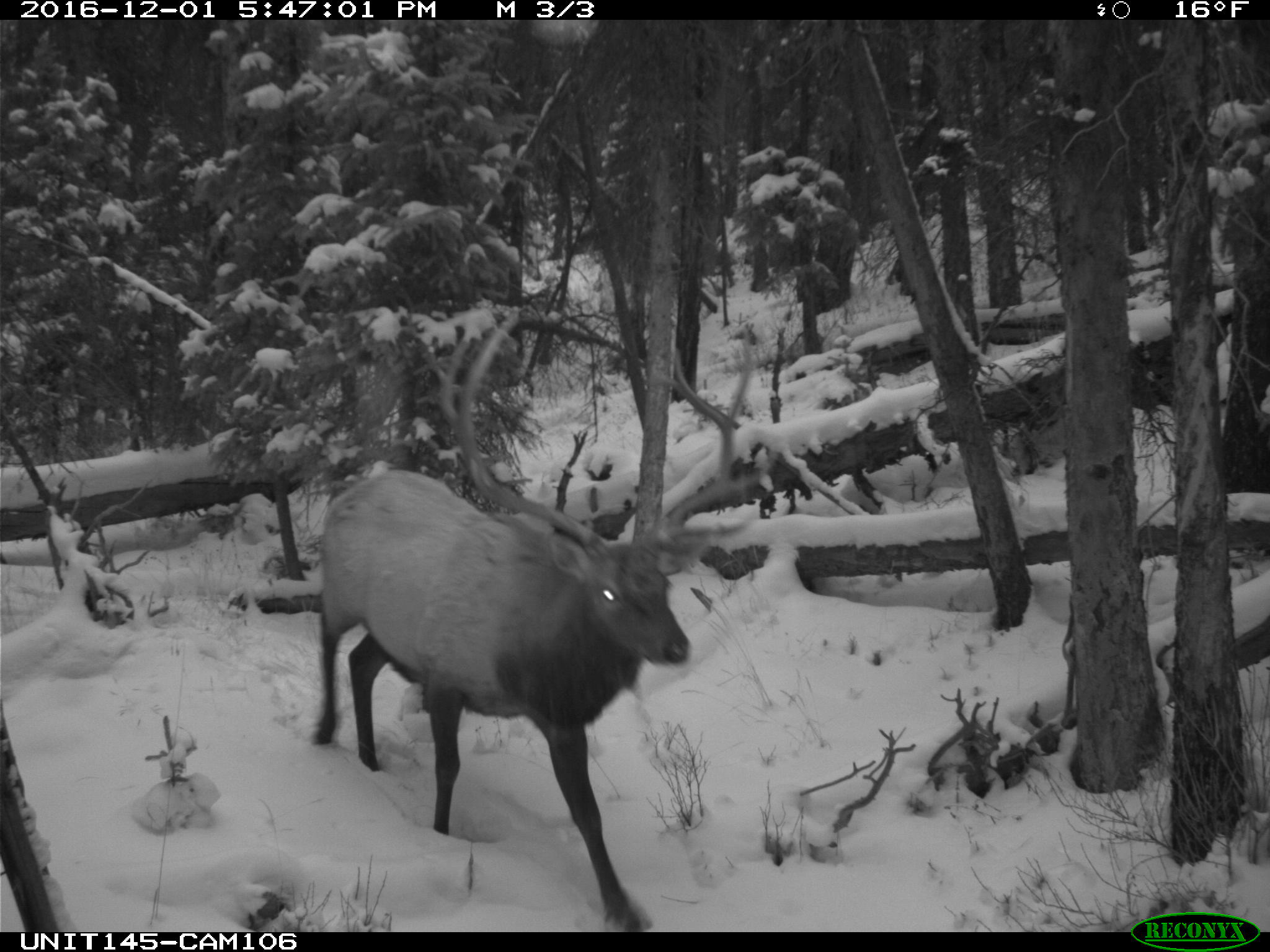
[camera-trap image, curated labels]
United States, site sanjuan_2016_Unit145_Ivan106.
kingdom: Animalia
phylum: Chordata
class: Mammalia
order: Artiodactyla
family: Cervidae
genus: Cervus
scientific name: Cervus elaphus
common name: red deer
Cervus elaphus (red deer).